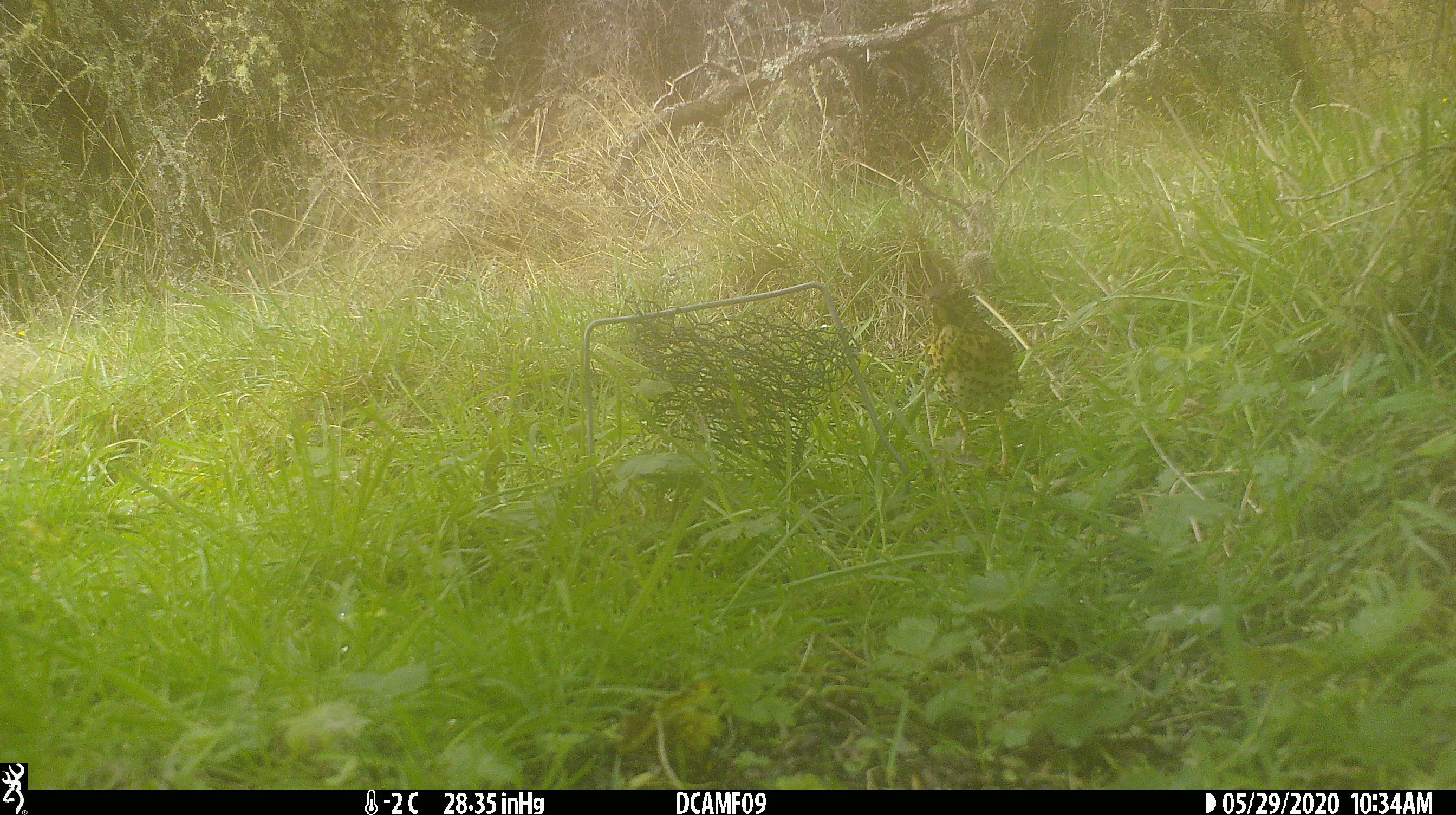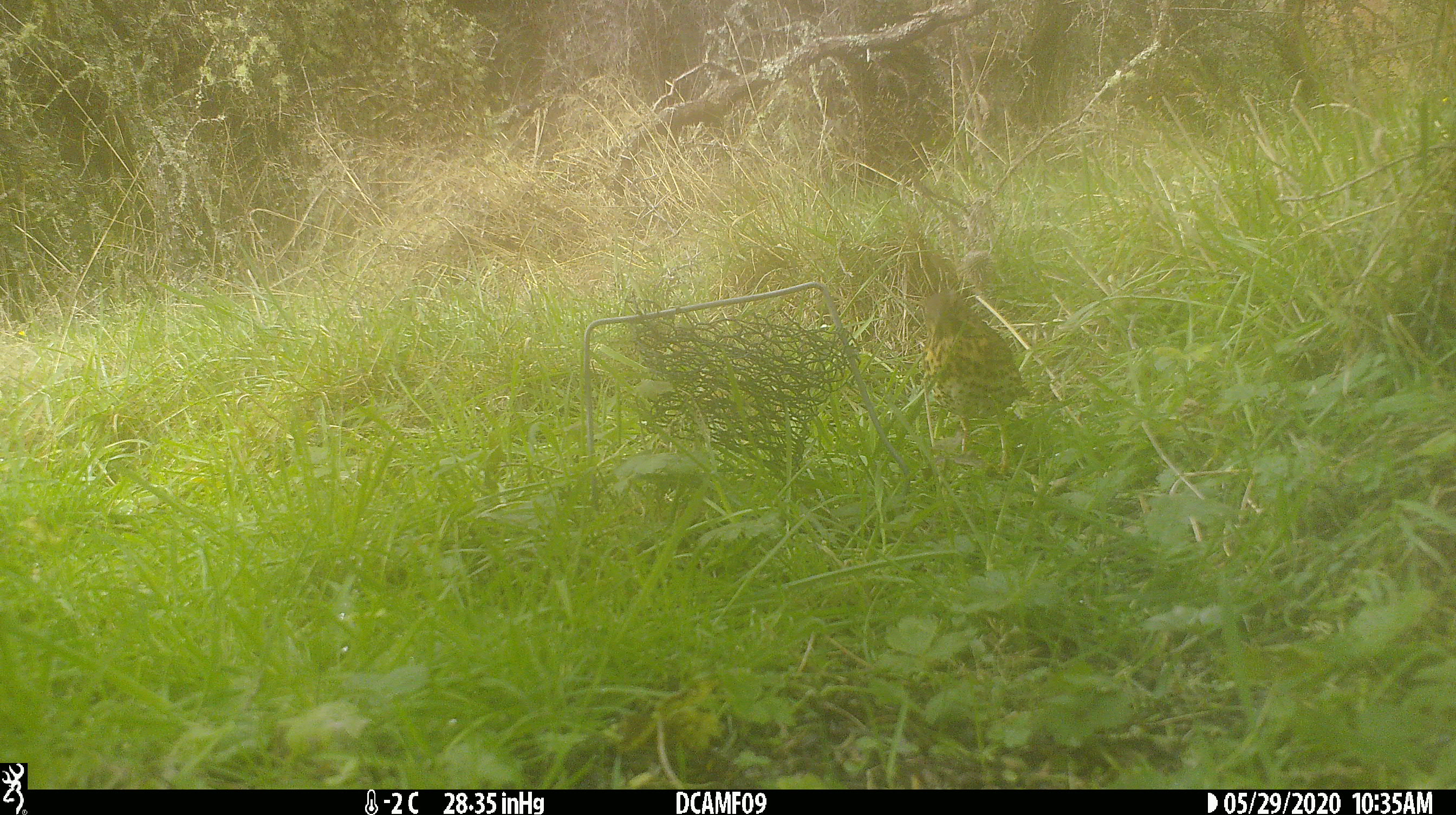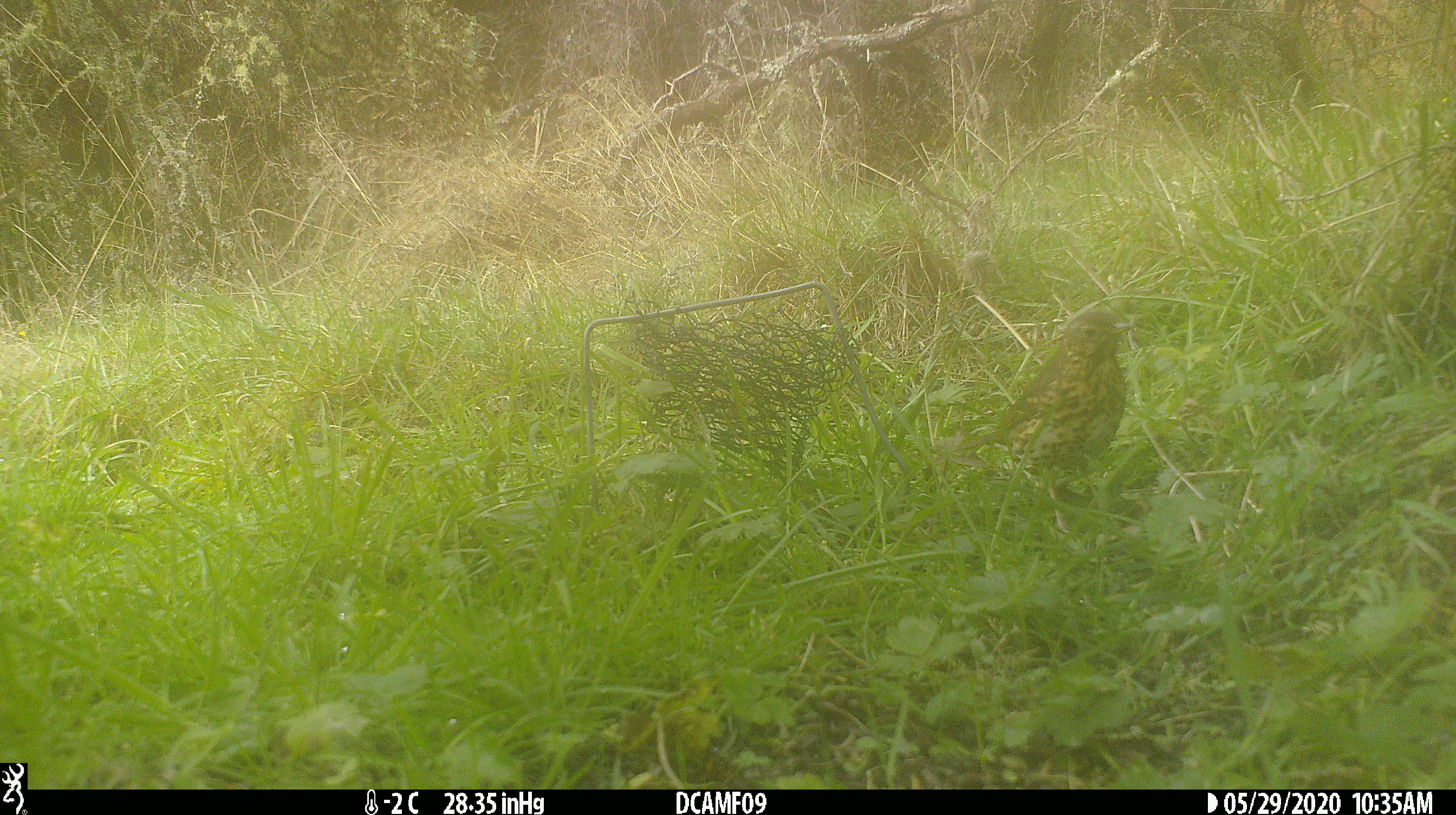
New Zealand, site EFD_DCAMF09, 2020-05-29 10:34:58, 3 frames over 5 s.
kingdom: Animalia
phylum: Chordata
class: Aves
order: Passeriformes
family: Turdidae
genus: Turdus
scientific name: Turdus philomelos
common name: song thrush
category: thrush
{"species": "thrush (song thrush) (Turdus philomelos)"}